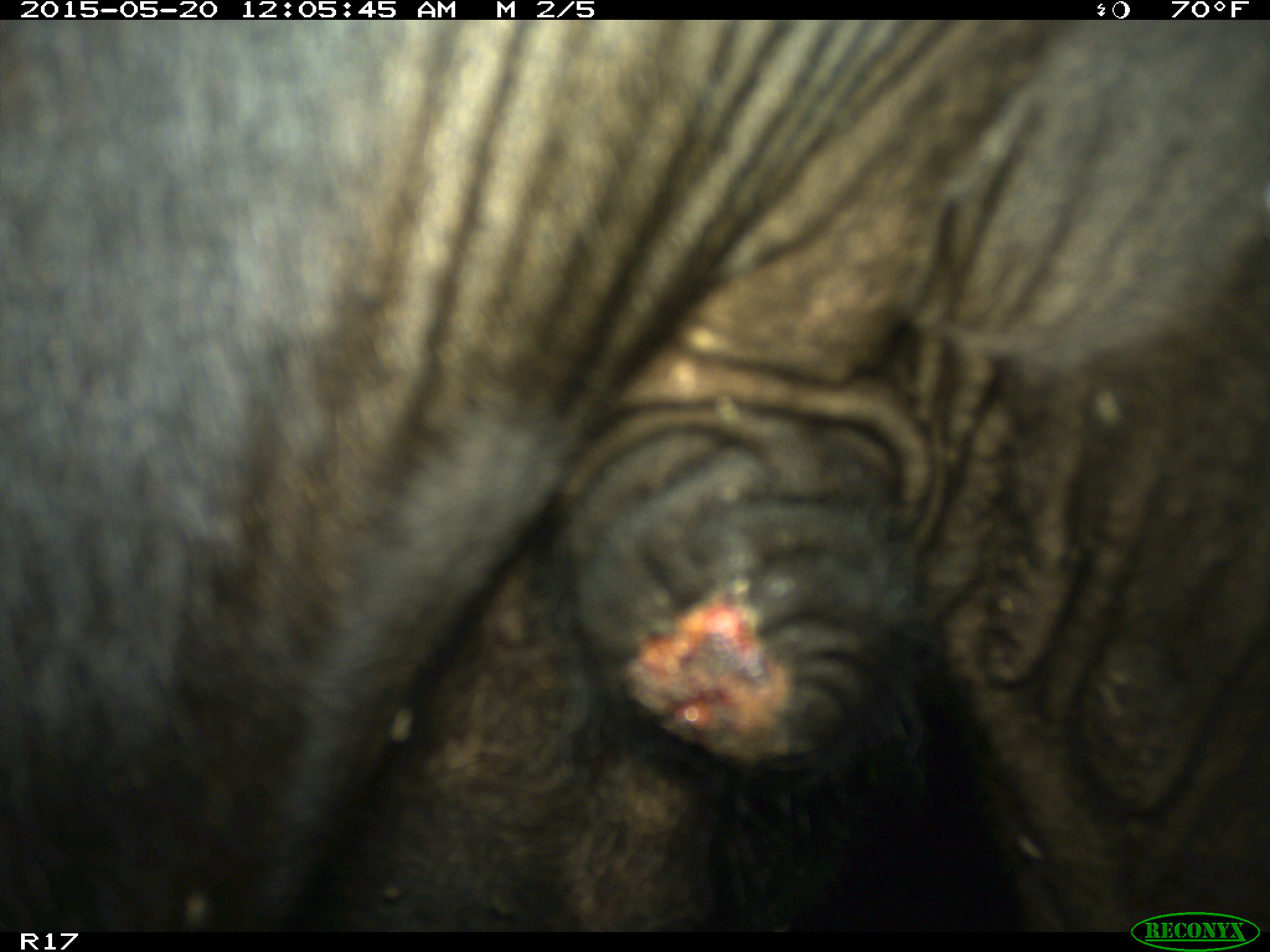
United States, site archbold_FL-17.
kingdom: Animalia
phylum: Chordata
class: Mammalia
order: Artiodactyla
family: Bovidae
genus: Bos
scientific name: Bos taurus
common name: domestic cow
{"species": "Bos taurus (domestic cow)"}